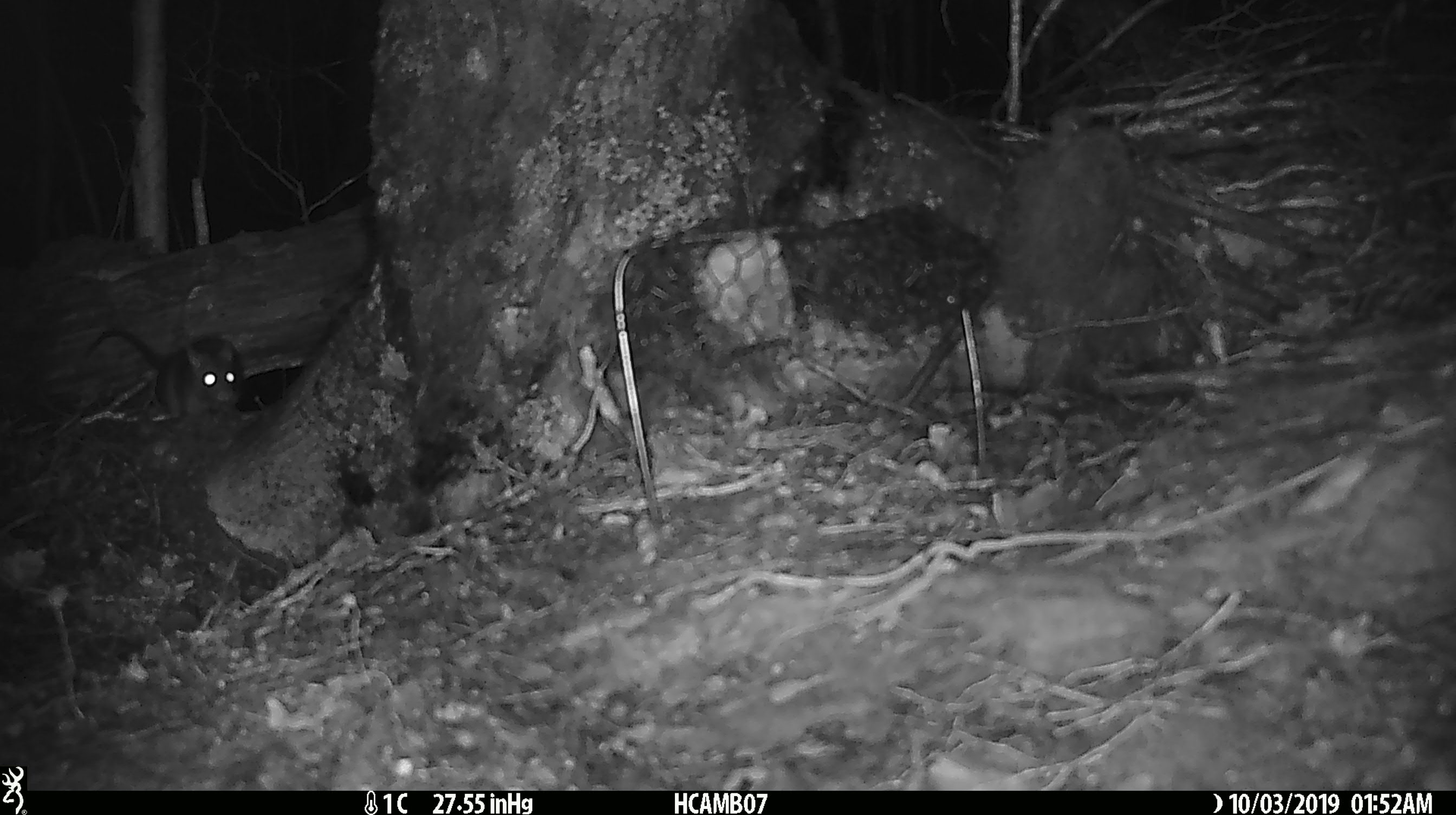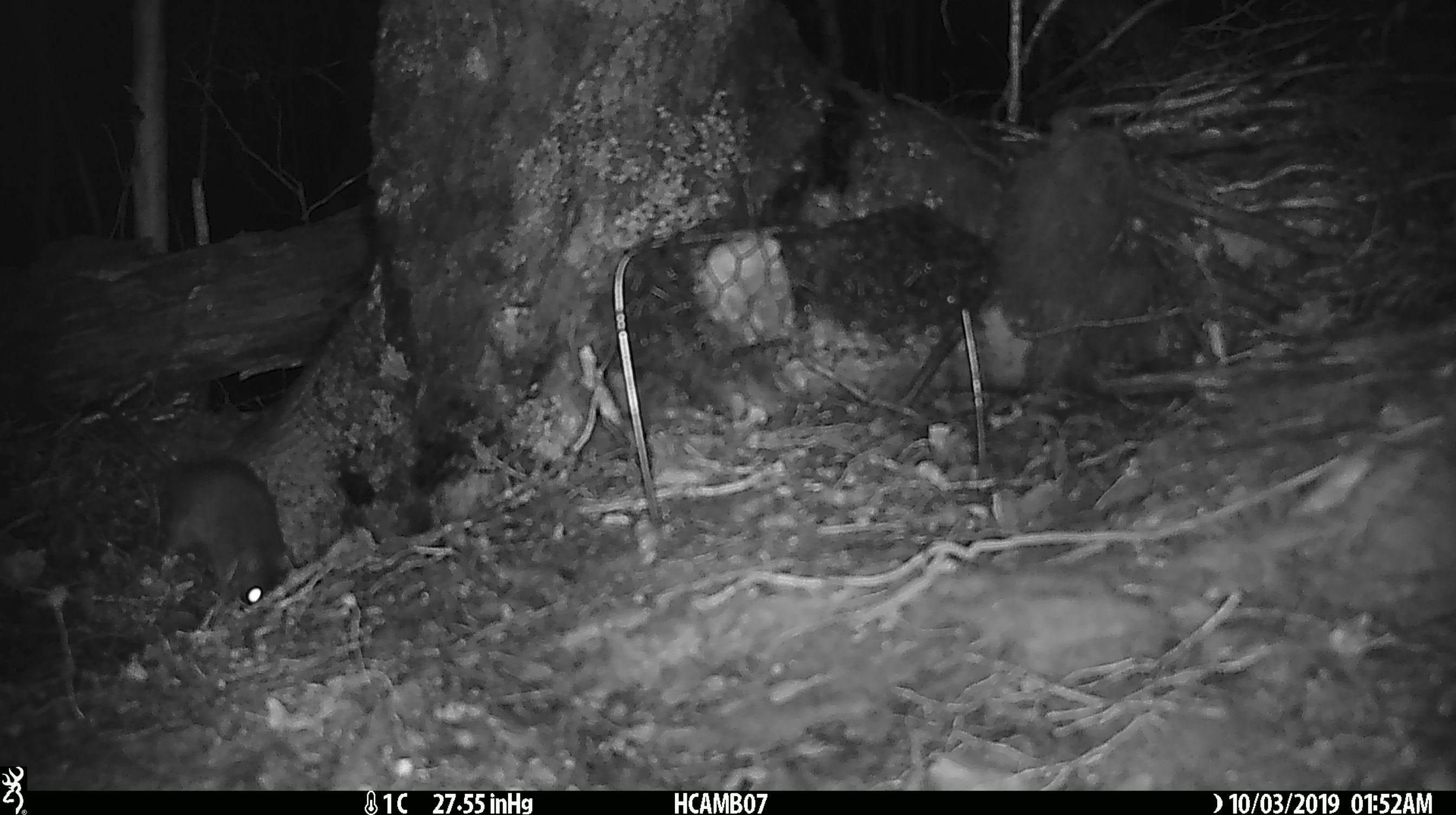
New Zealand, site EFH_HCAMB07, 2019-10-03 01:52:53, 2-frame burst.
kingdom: Animalia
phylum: Chordata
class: Mammalia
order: Rodentia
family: Muridae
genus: Rattus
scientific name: Rattus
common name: rat